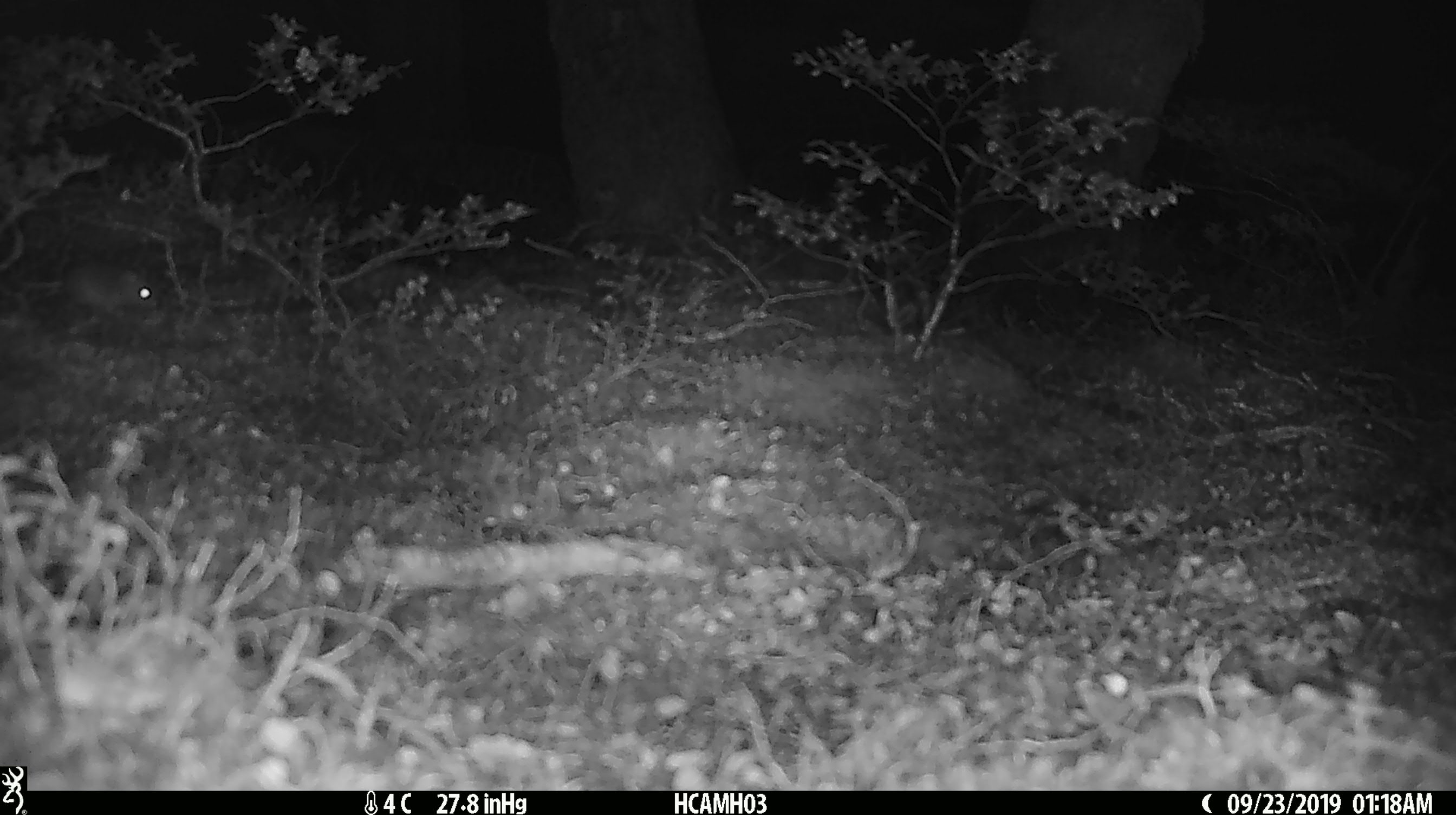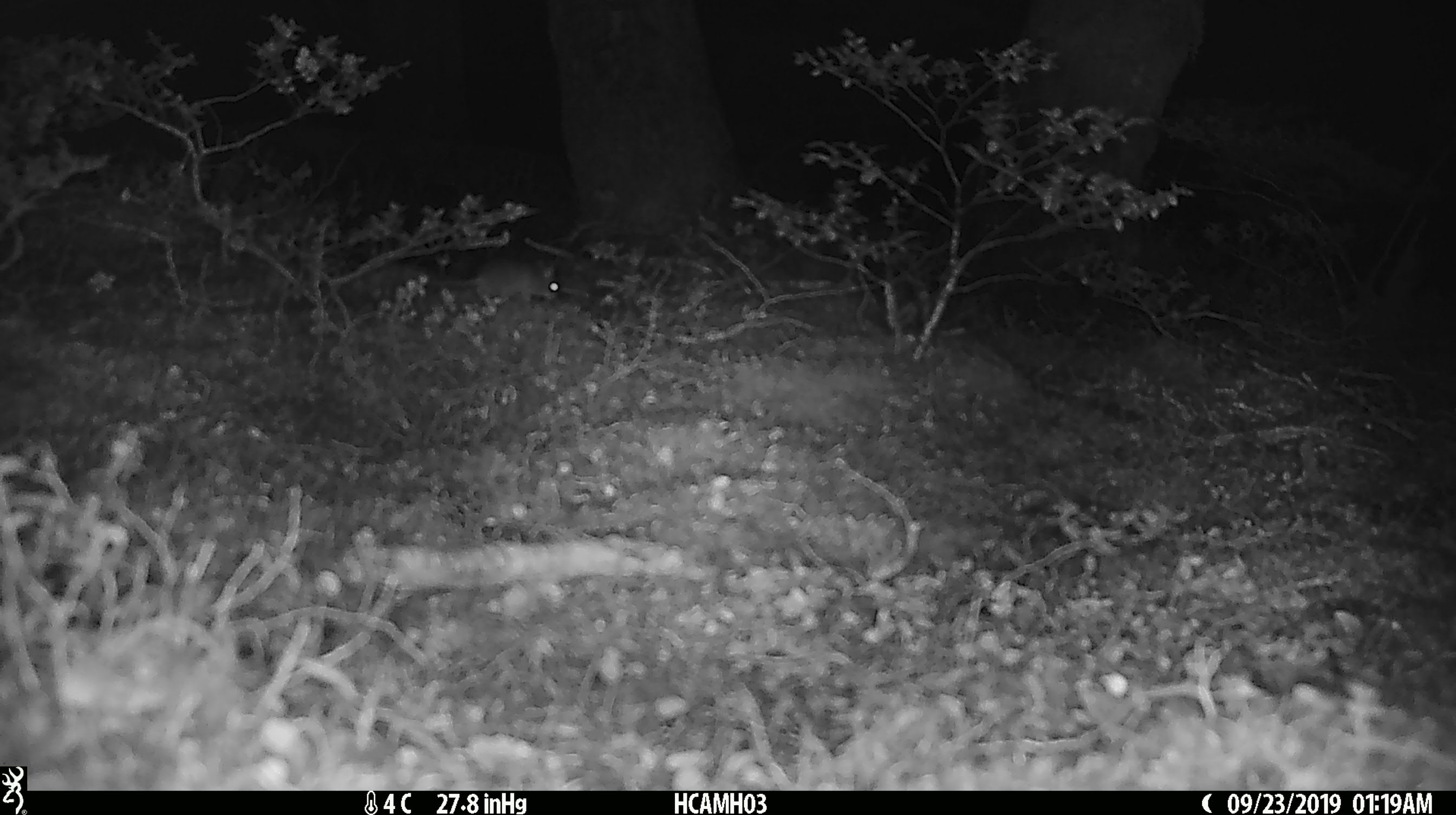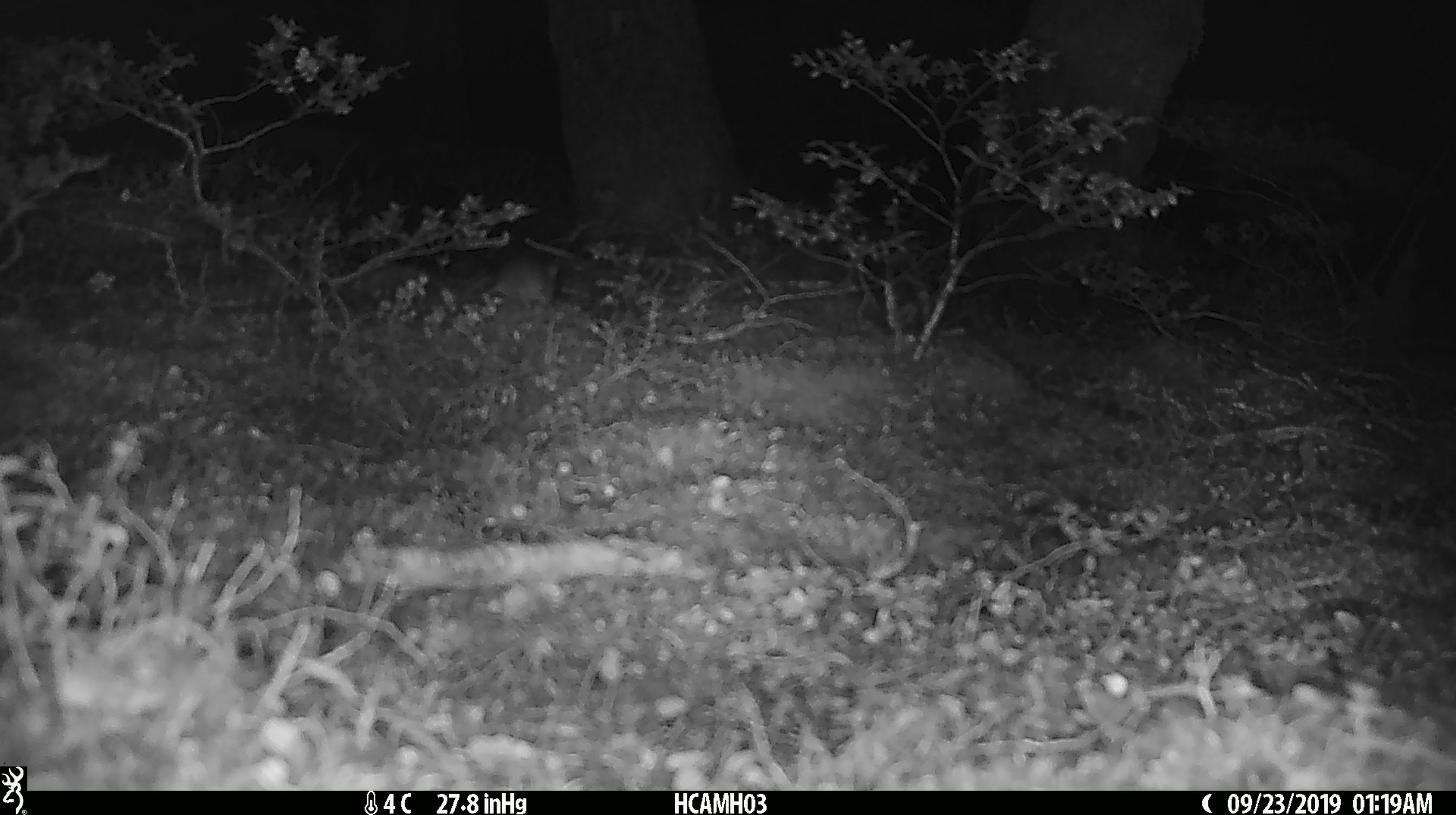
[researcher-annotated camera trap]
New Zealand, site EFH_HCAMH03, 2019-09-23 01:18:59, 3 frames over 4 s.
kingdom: Animalia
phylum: Chordata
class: Mammalia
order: Rodentia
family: Muridae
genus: Mus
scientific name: Mus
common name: mouse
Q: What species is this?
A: Mouse (Mus).